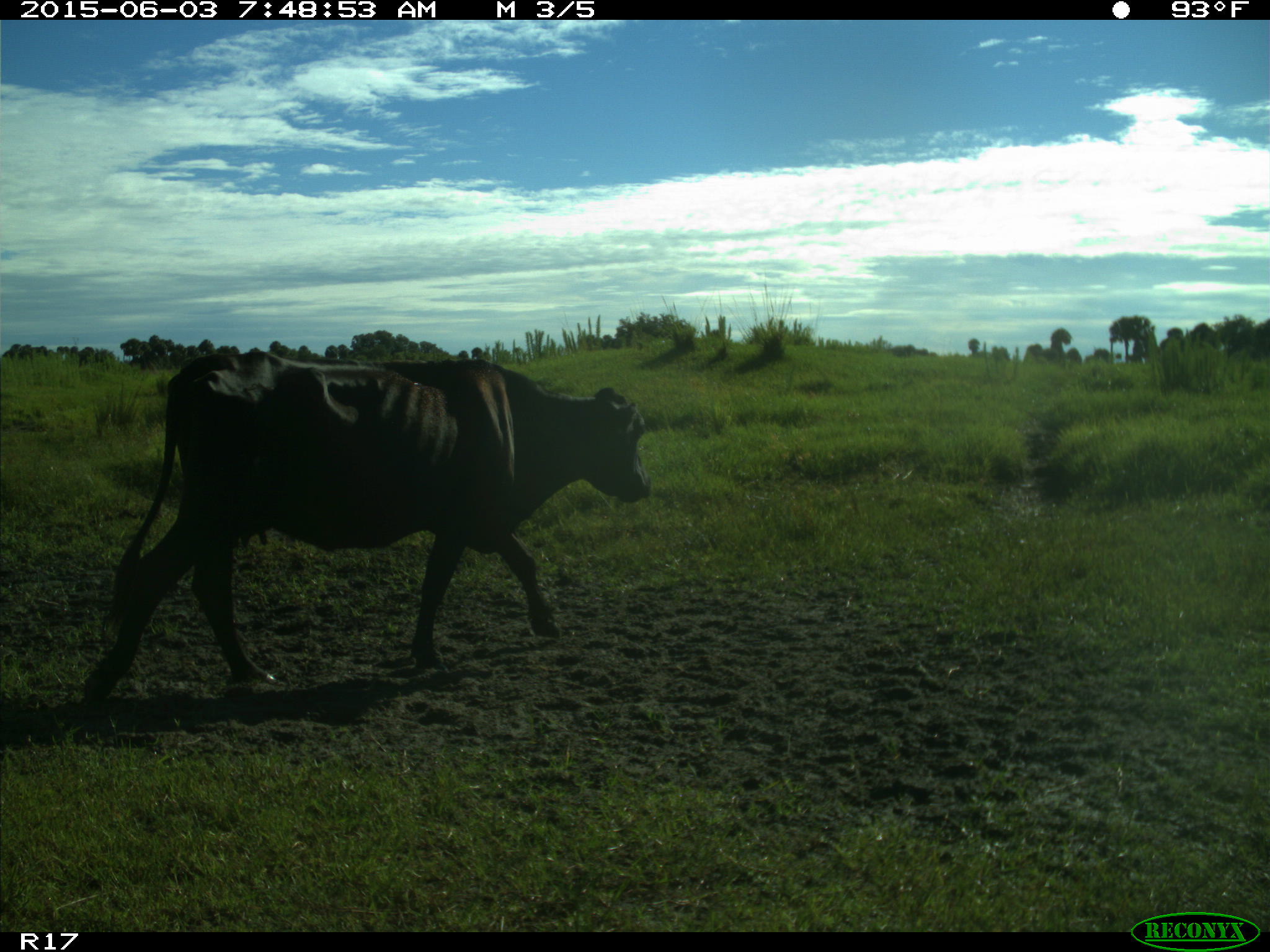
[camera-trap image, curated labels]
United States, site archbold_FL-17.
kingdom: Animalia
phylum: Chordata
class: Mammalia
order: Artiodactyla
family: Bovidae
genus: Bos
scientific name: Bos taurus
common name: domestic cow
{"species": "Bos taurus (domestic cow)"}